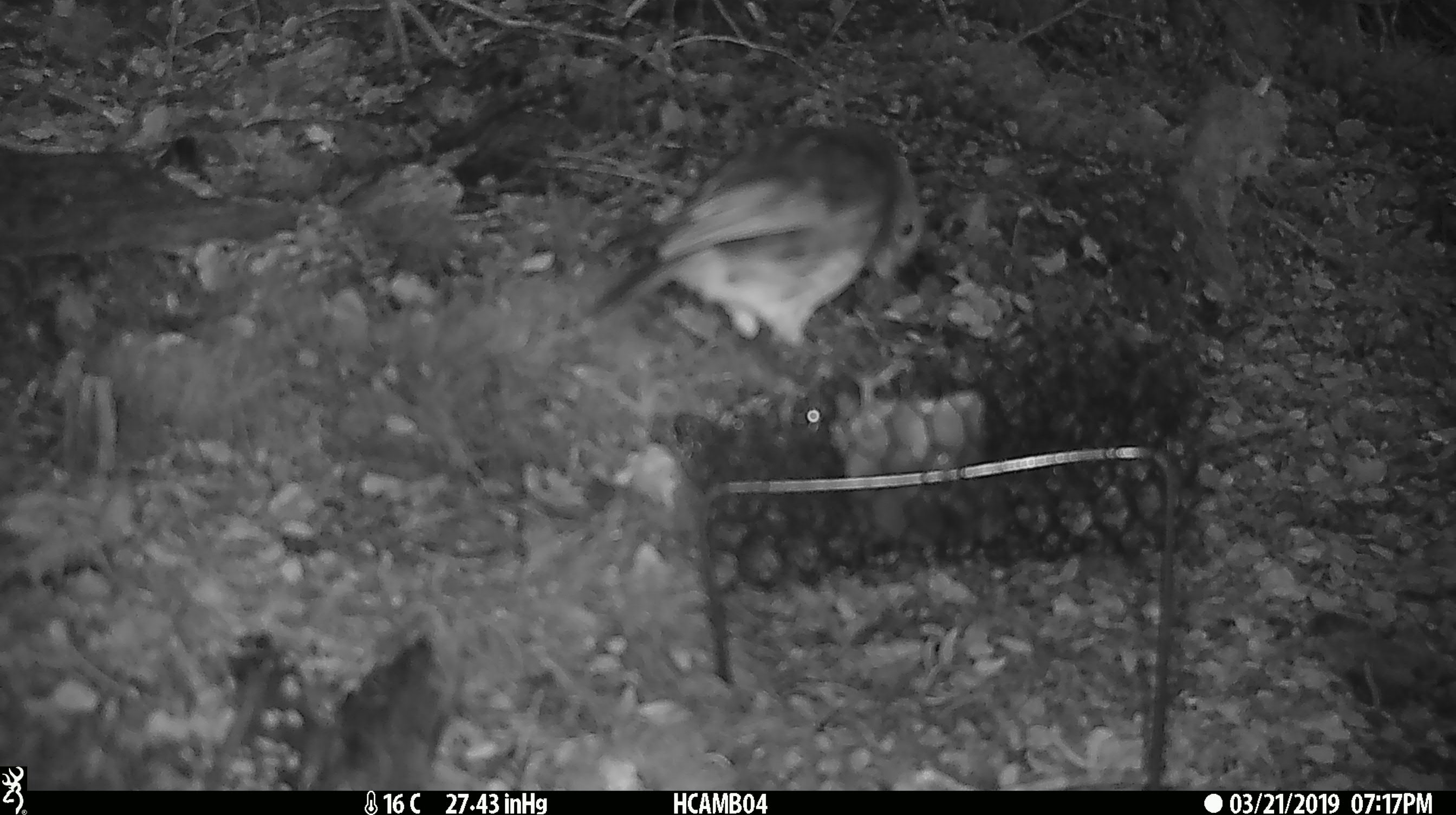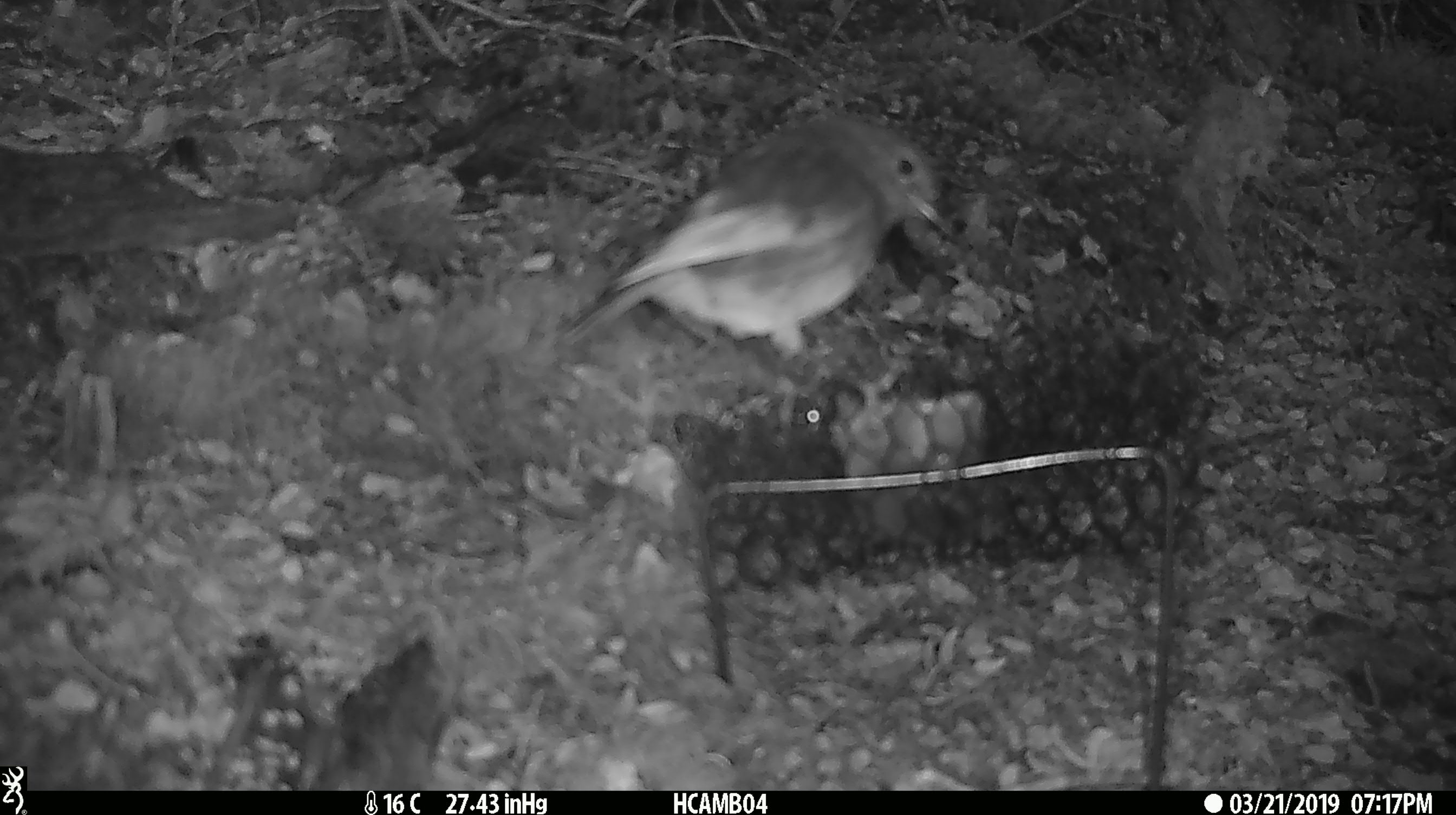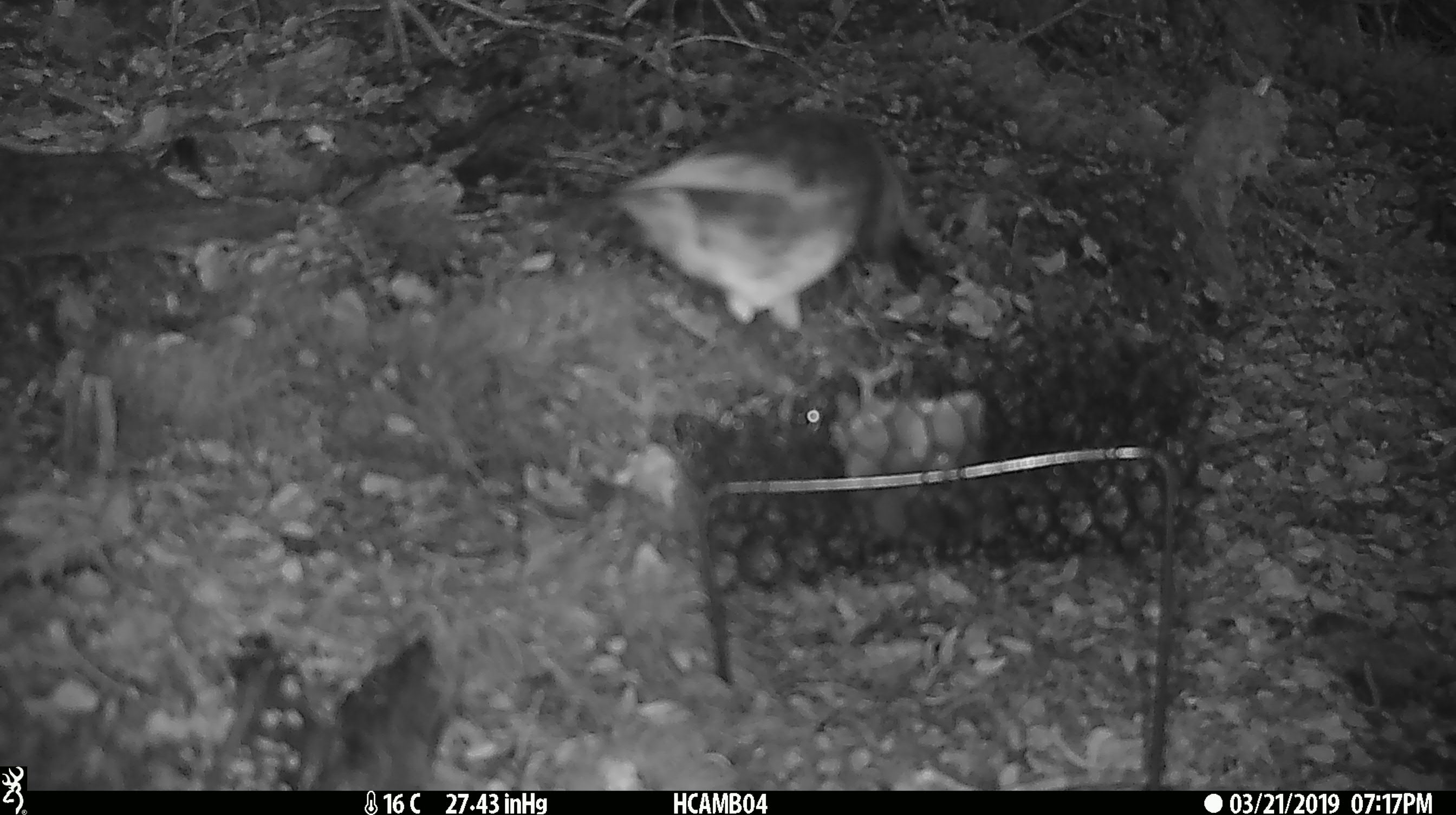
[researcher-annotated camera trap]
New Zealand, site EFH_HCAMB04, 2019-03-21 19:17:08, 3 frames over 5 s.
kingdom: Animalia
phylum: Chordata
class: Aves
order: Passeriformes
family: Petroicidae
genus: Petroica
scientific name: Petroica australis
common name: new zealand robin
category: robin